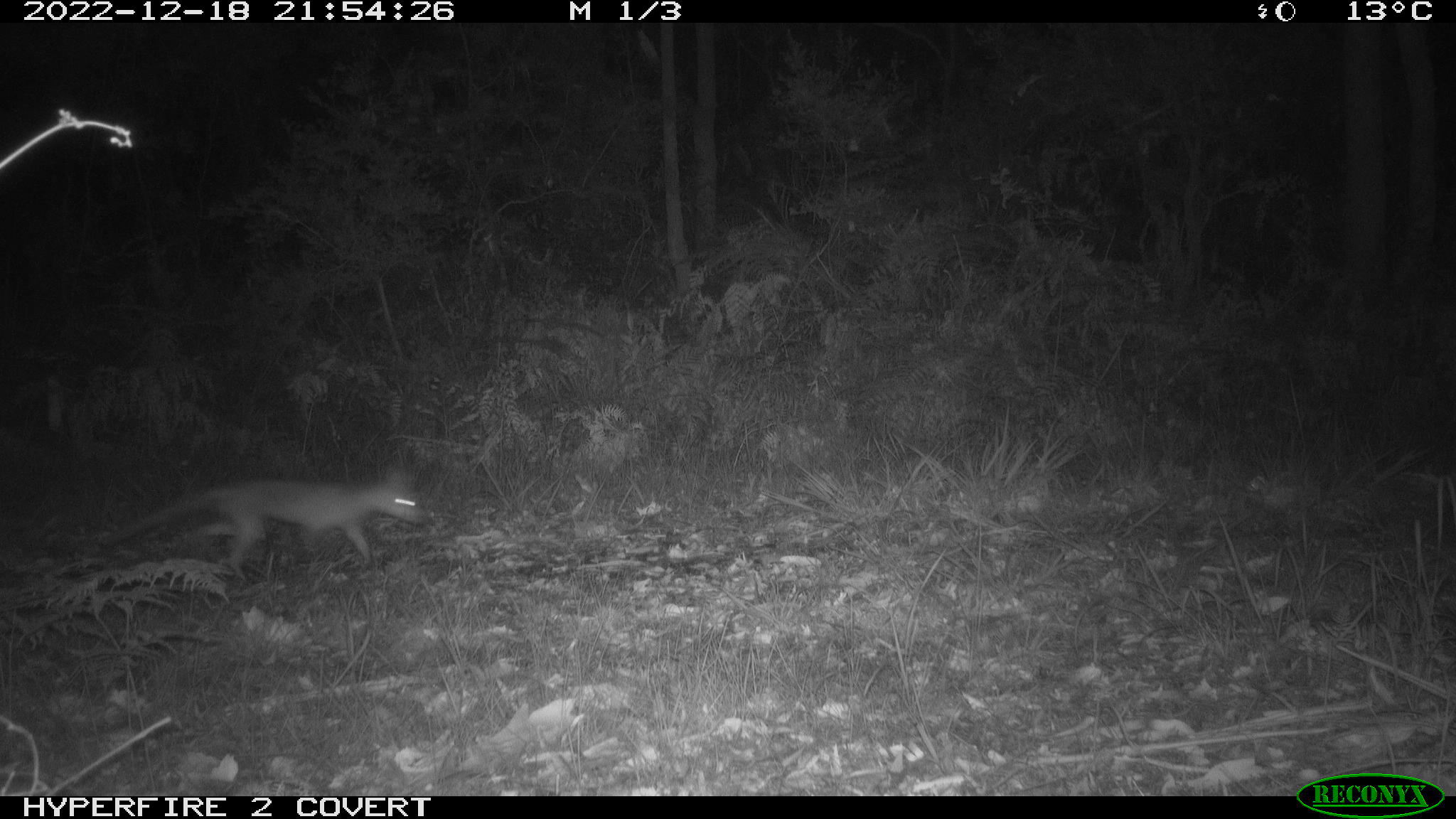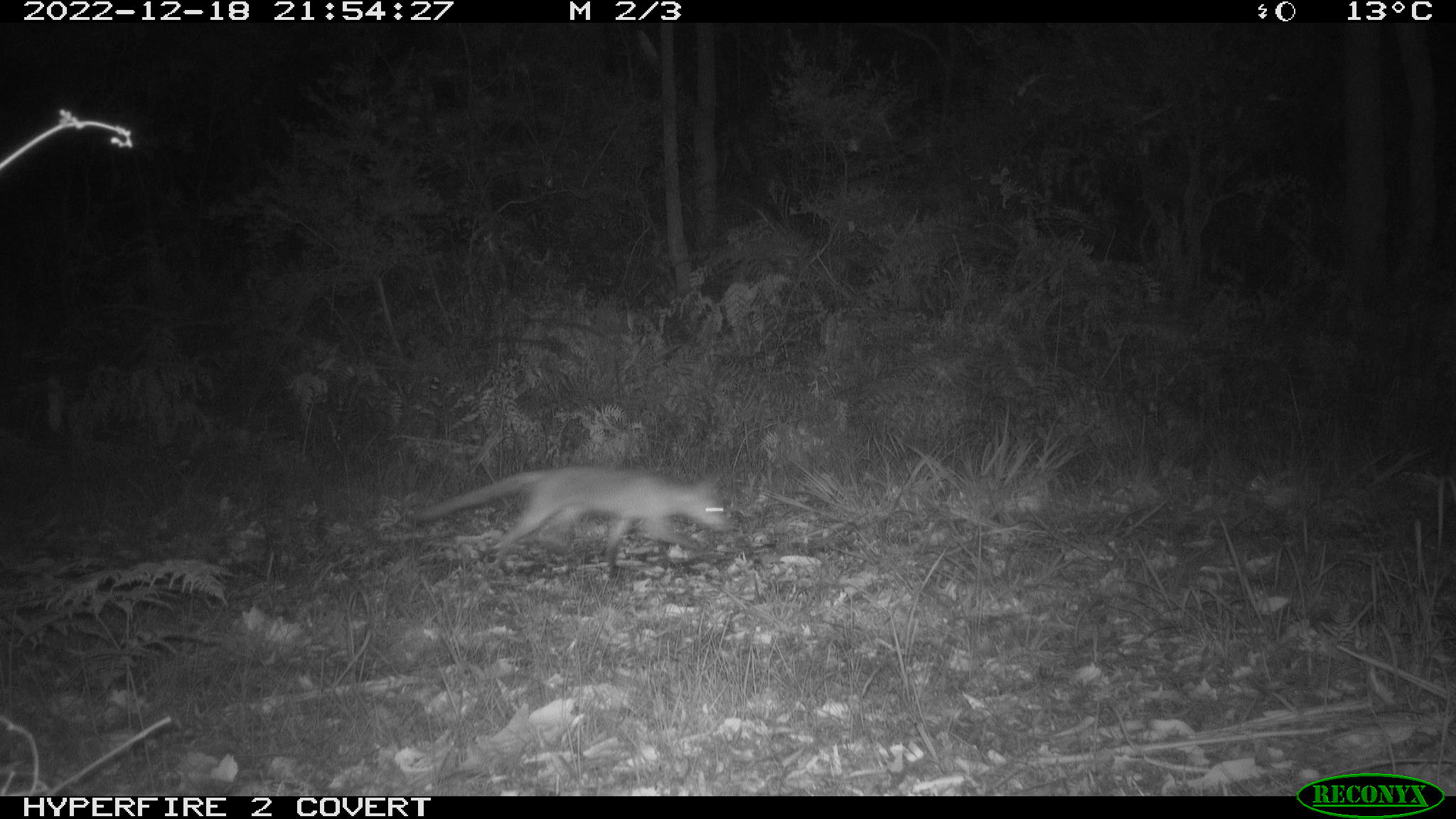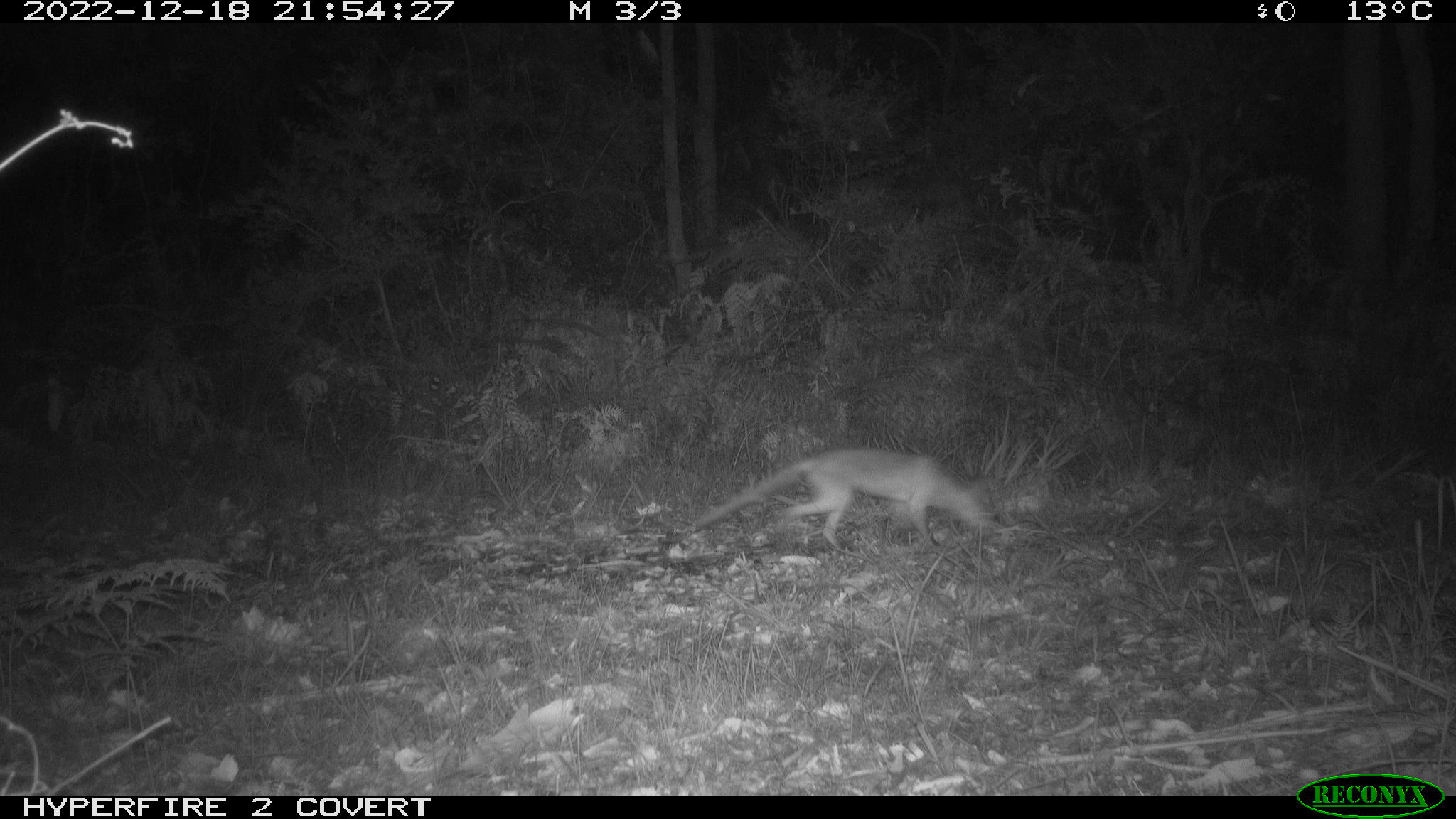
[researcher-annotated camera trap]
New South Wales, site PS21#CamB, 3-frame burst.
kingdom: Animalia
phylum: Chordata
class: Mammalia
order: Carnivora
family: Canidae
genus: Vulpes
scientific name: Vulpes vulpes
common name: red fox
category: fox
Fox (red fox) (Vulpes vulpes).